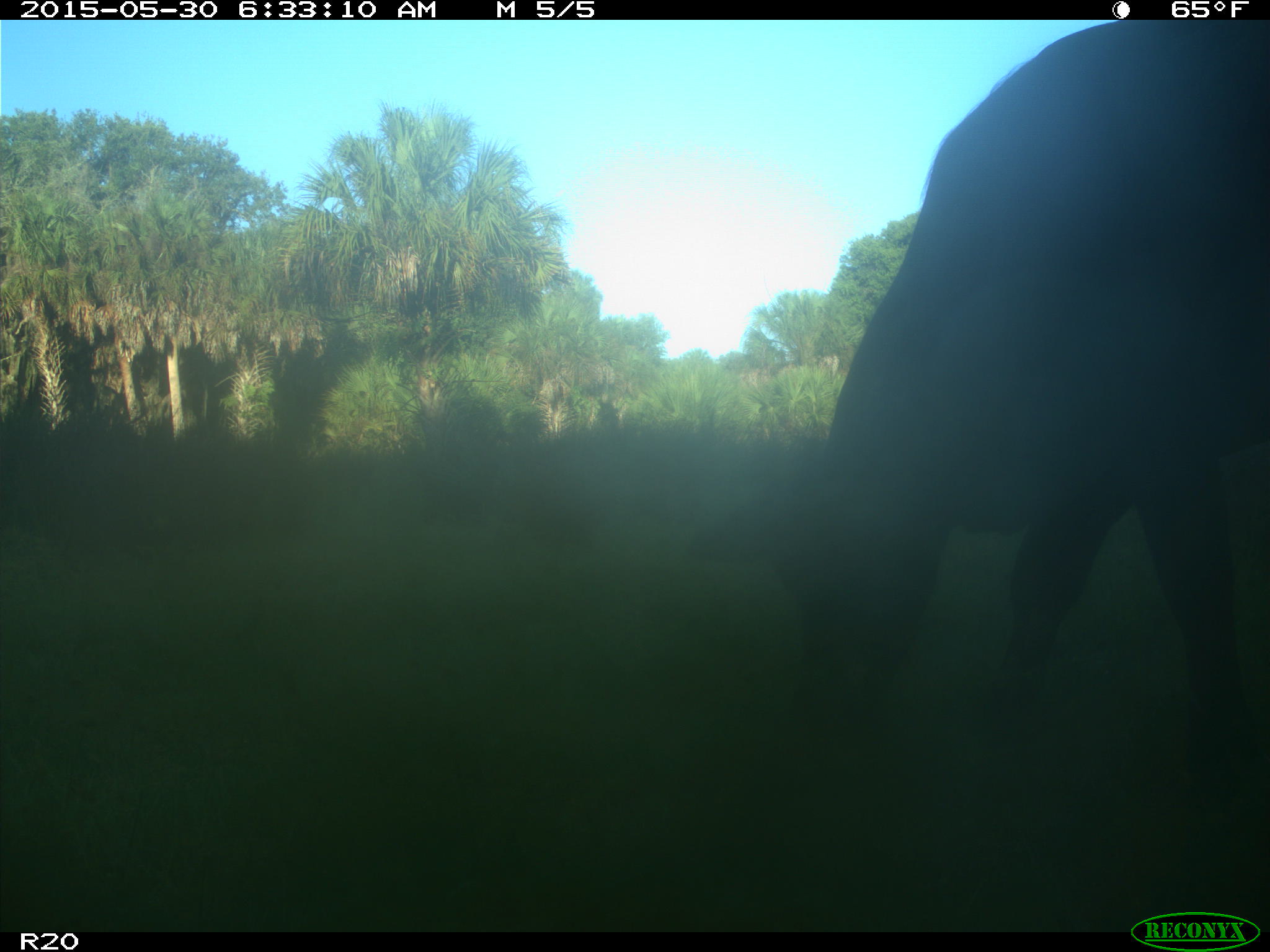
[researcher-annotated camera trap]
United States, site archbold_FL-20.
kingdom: Animalia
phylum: Chordata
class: Mammalia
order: Artiodactyla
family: Bovidae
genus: Bos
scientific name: Bos taurus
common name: domestic cow